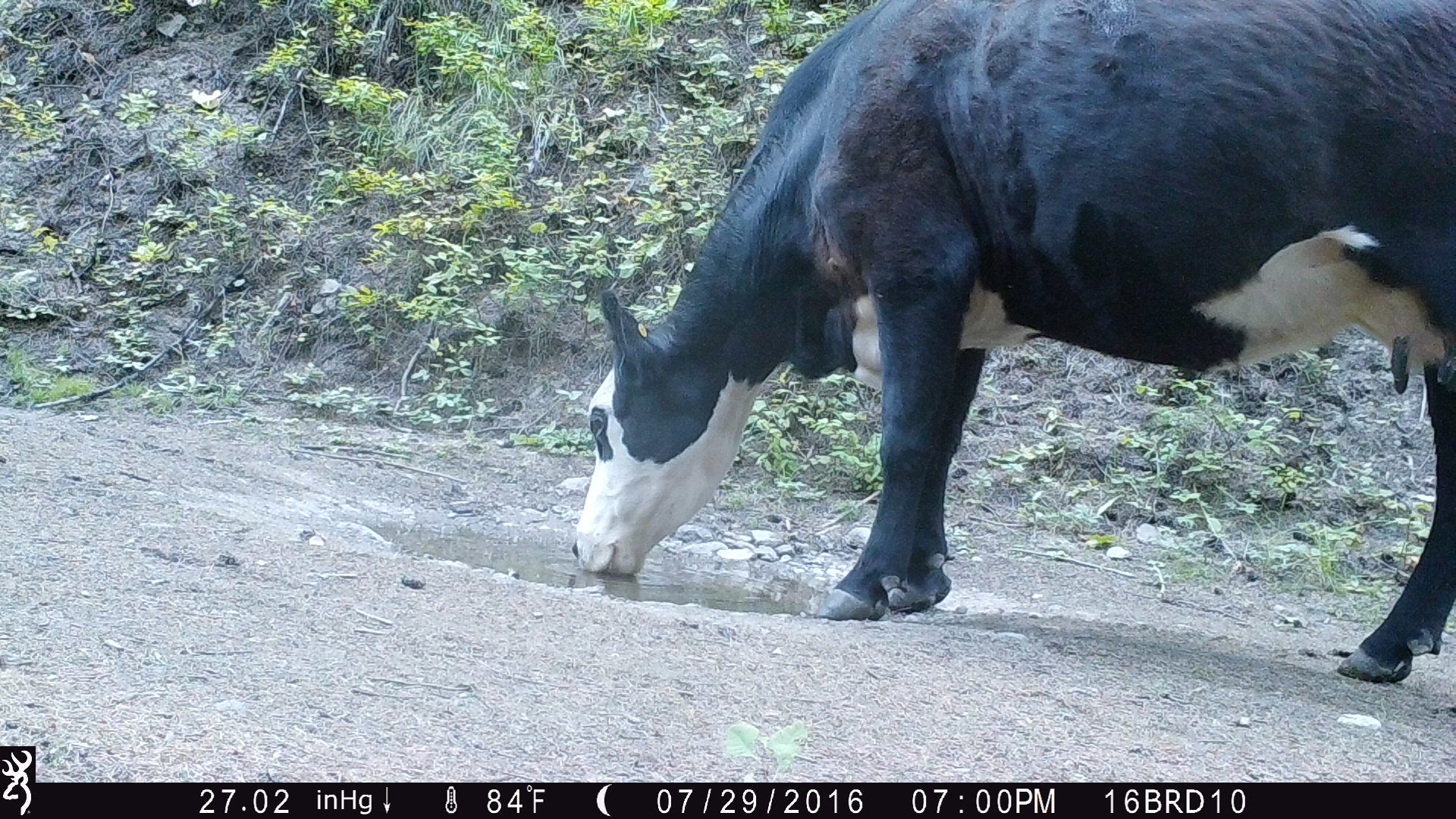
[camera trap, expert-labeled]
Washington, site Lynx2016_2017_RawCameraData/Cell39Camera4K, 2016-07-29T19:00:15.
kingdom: Animalia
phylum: Chordata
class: Mammalia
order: Artiodactyla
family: Bovidae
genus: Bos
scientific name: Bos taurus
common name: domestic cattle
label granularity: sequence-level